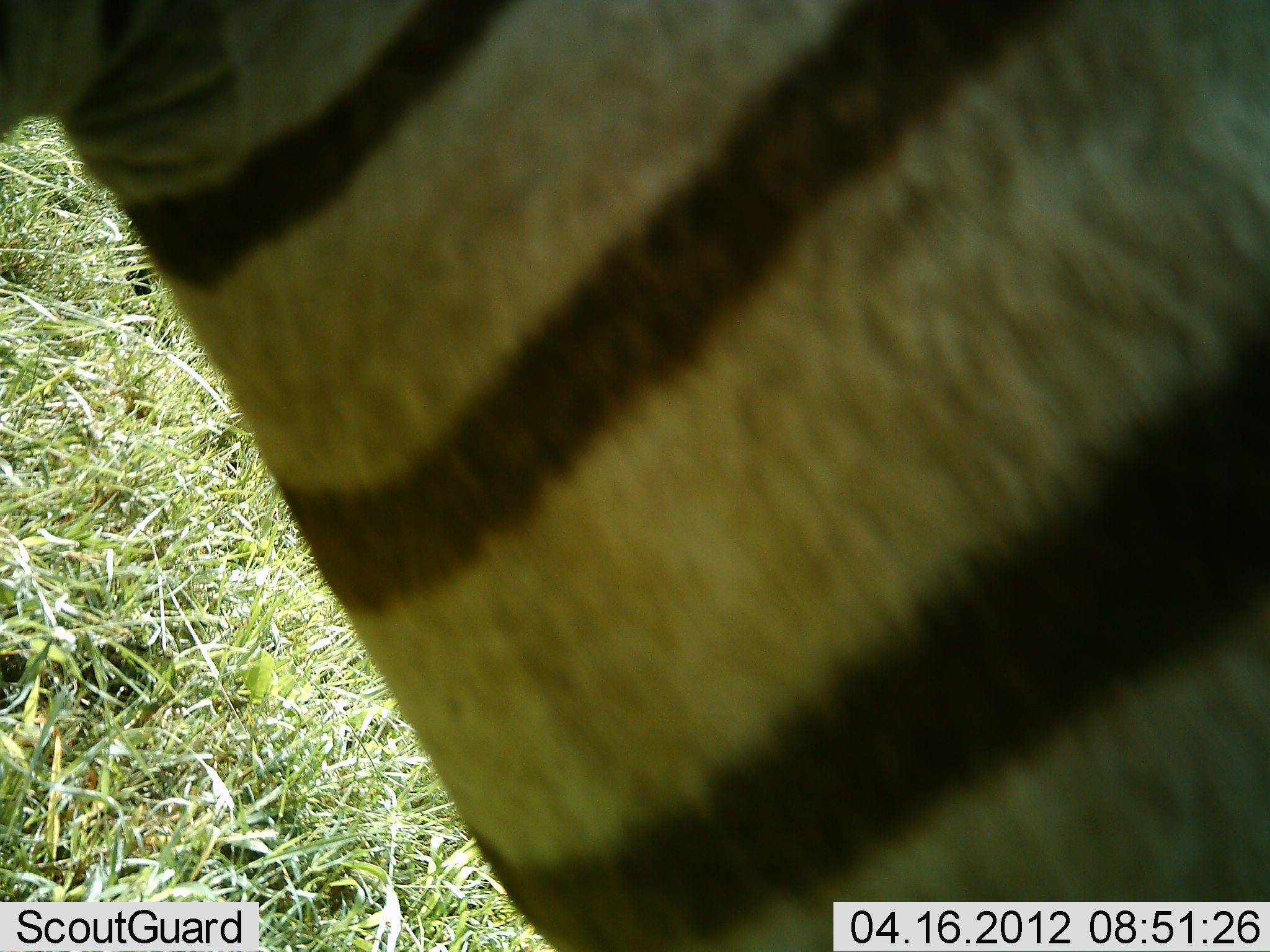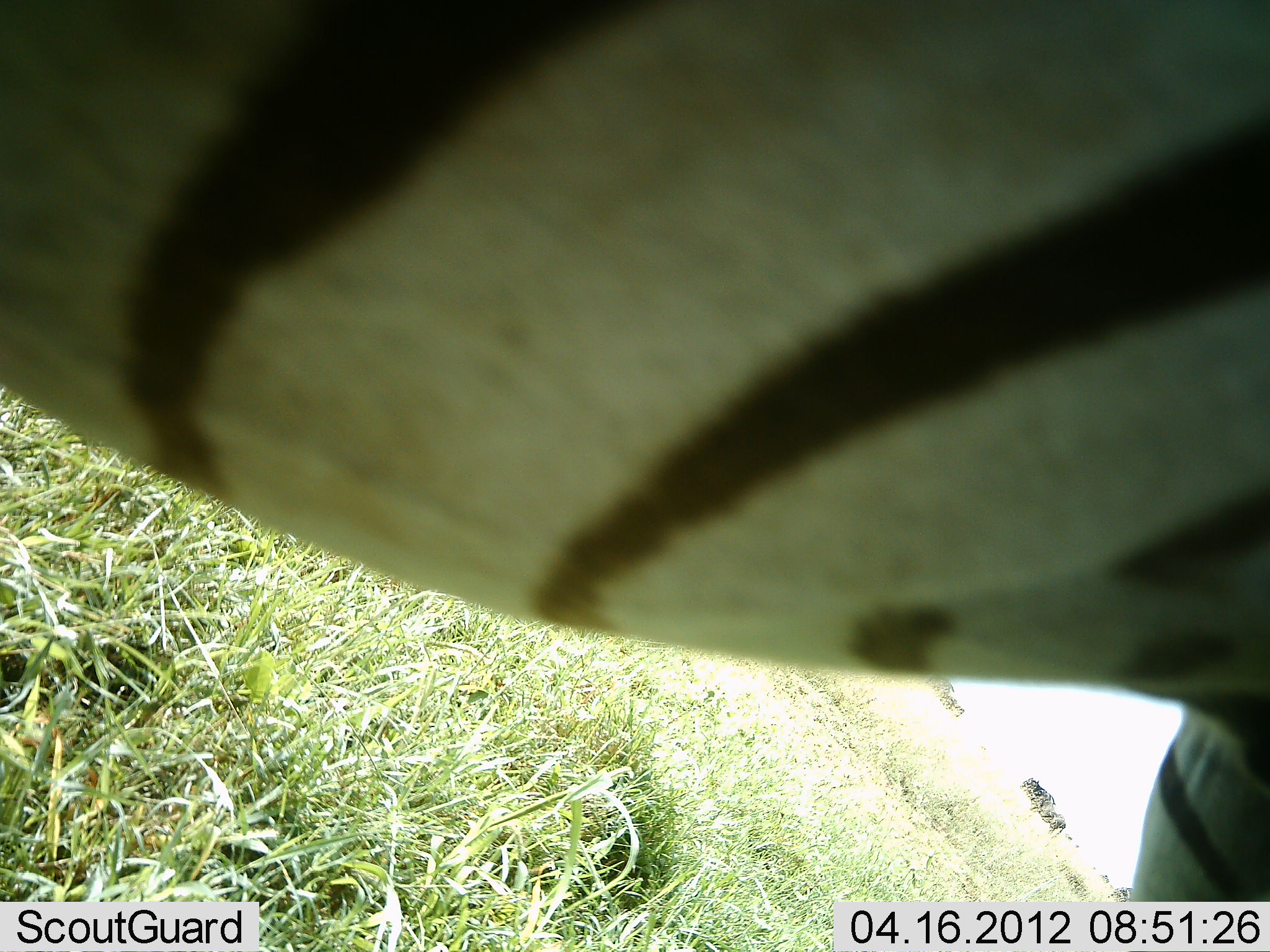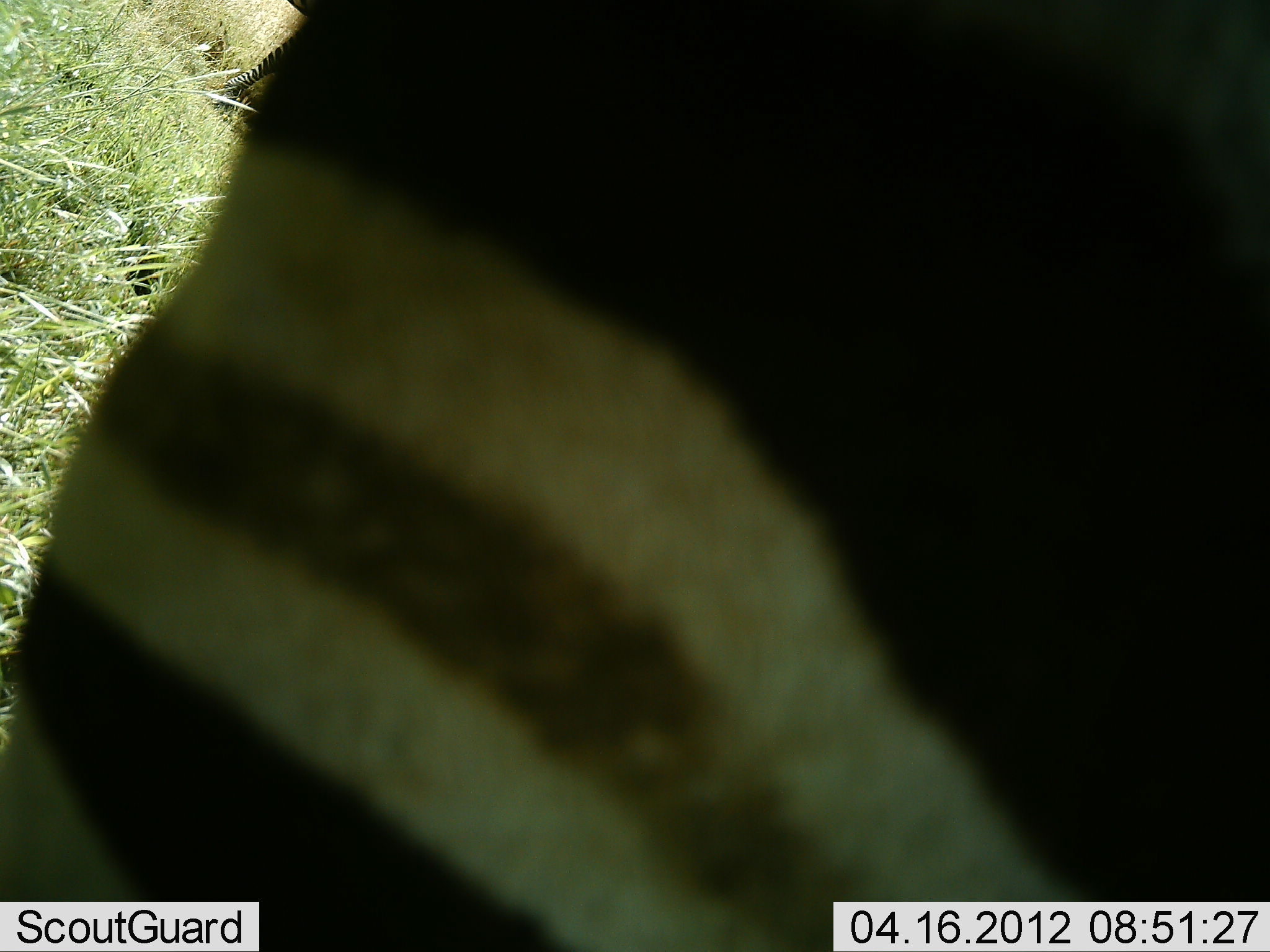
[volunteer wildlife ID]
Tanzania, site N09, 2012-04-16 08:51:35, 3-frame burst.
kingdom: Animalia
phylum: Chordata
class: Mammalia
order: Perissodactyla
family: Equidae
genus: Equus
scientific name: Equus quagga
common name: plains zebra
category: zebra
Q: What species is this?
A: Zebra (plains zebra) (Equus quagga).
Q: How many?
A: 1.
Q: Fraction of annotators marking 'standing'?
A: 68%.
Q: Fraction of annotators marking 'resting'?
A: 0%.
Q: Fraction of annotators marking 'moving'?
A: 36%.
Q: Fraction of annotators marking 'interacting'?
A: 4%.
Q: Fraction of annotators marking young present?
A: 0%.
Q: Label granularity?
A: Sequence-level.